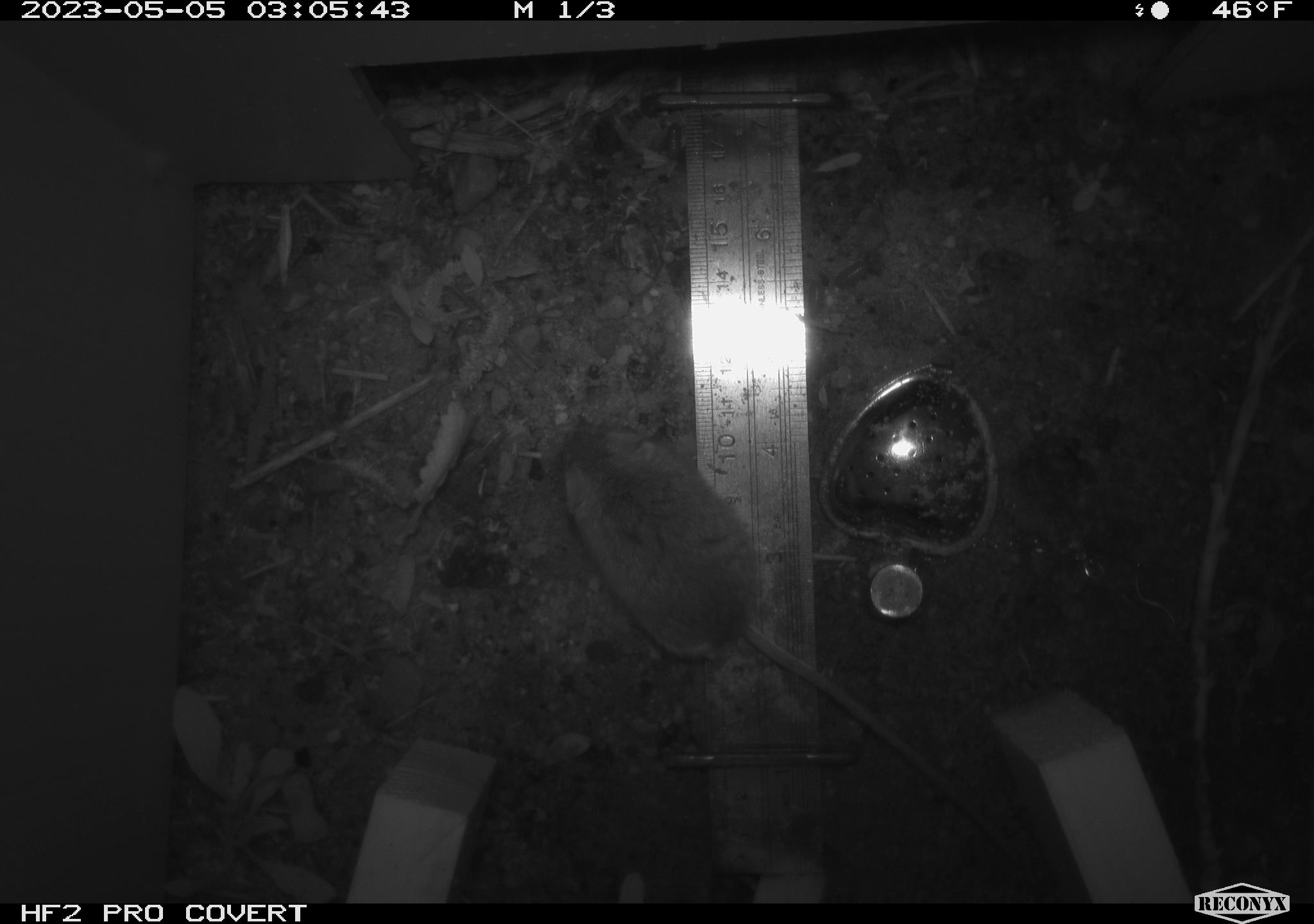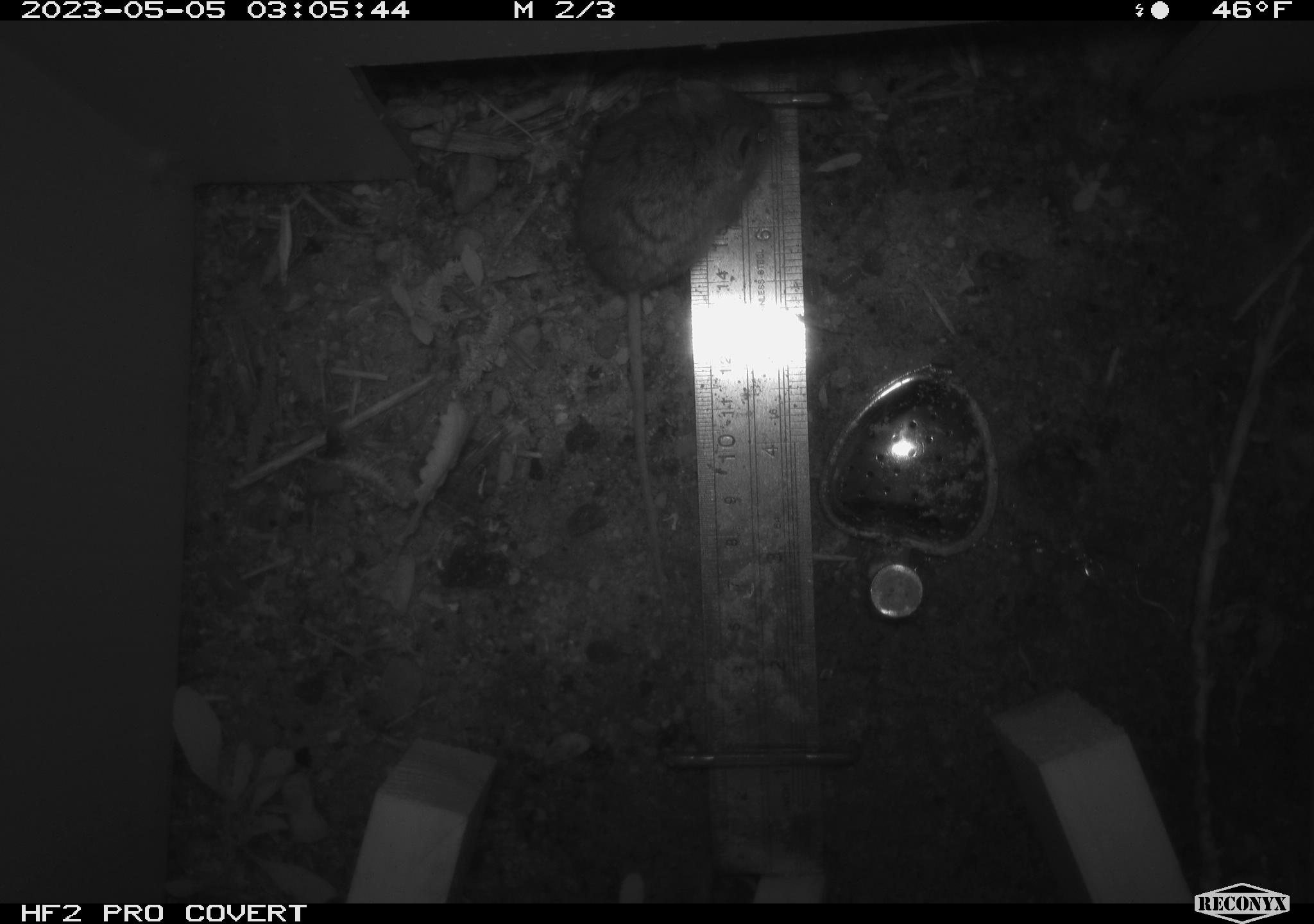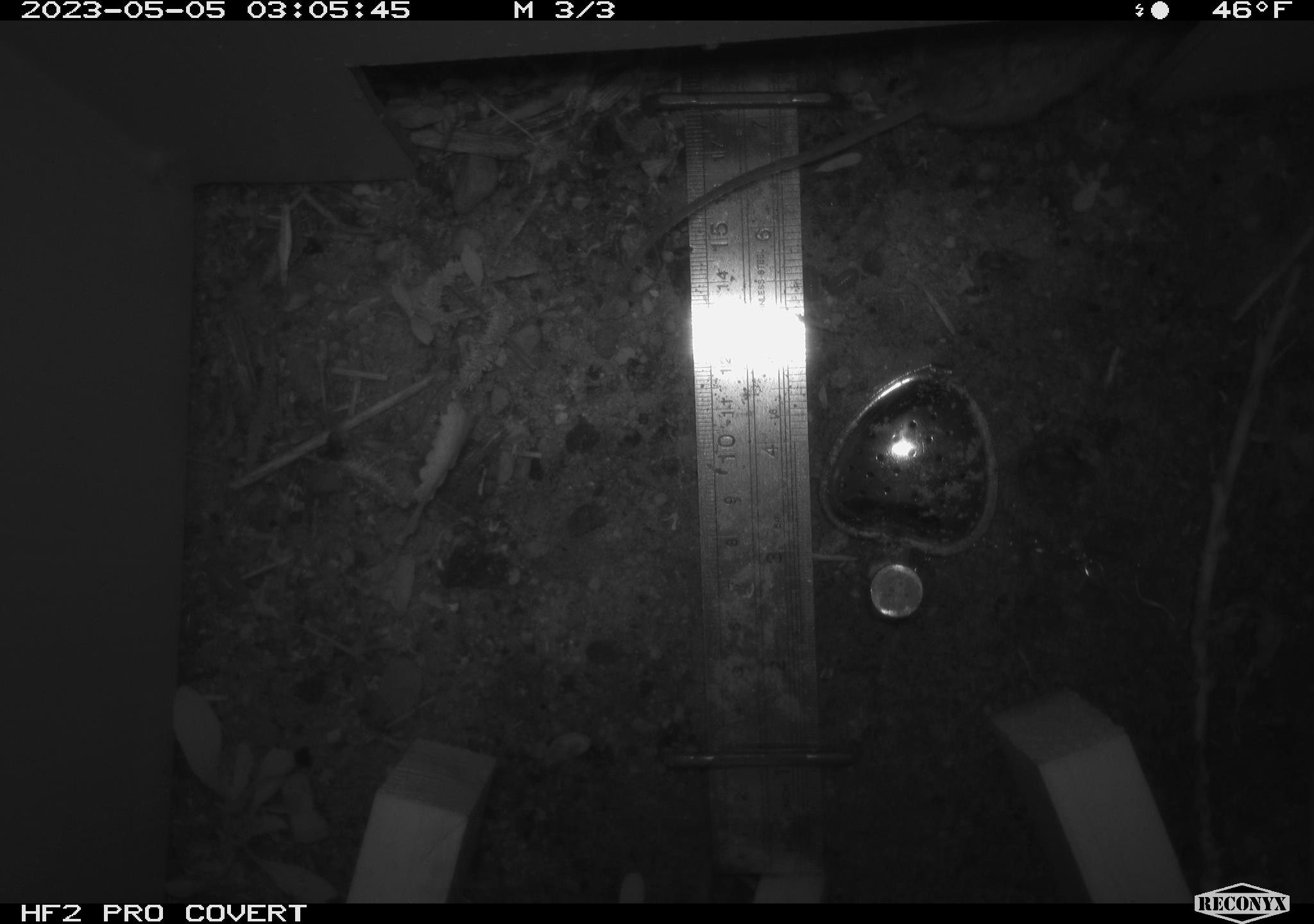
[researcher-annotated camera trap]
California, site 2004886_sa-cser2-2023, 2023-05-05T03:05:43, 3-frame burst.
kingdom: Animalia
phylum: Chordata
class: Mammalia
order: Rodentia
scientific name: Rodentia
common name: mouse species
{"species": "mouse species (Rodentia)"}